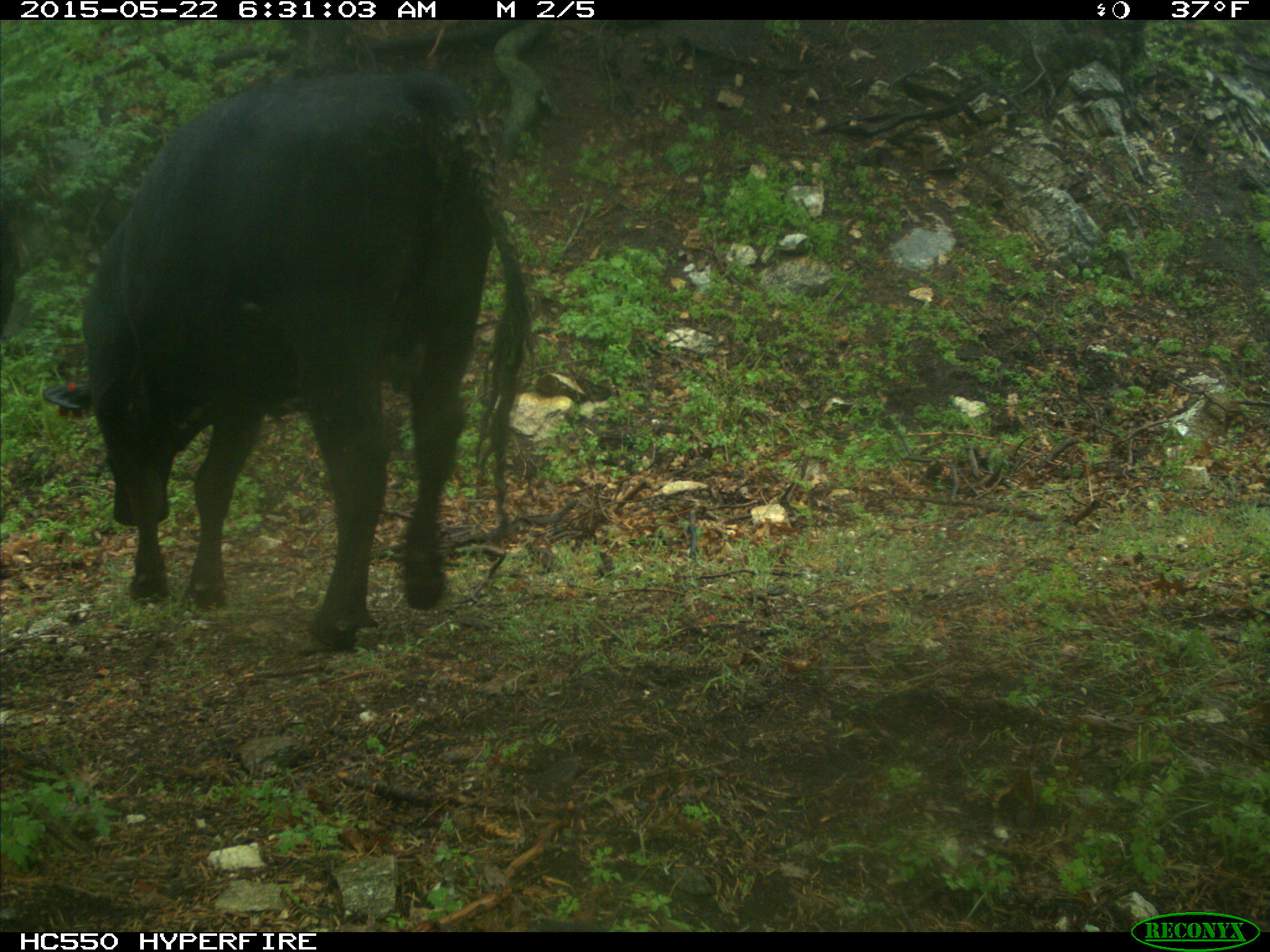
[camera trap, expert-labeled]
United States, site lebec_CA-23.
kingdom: Animalia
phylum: Chordata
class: Mammalia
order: Artiodactyla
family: Bovidae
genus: Bos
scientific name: Bos taurus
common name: domestic cow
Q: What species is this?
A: Bos taurus (domestic cow).